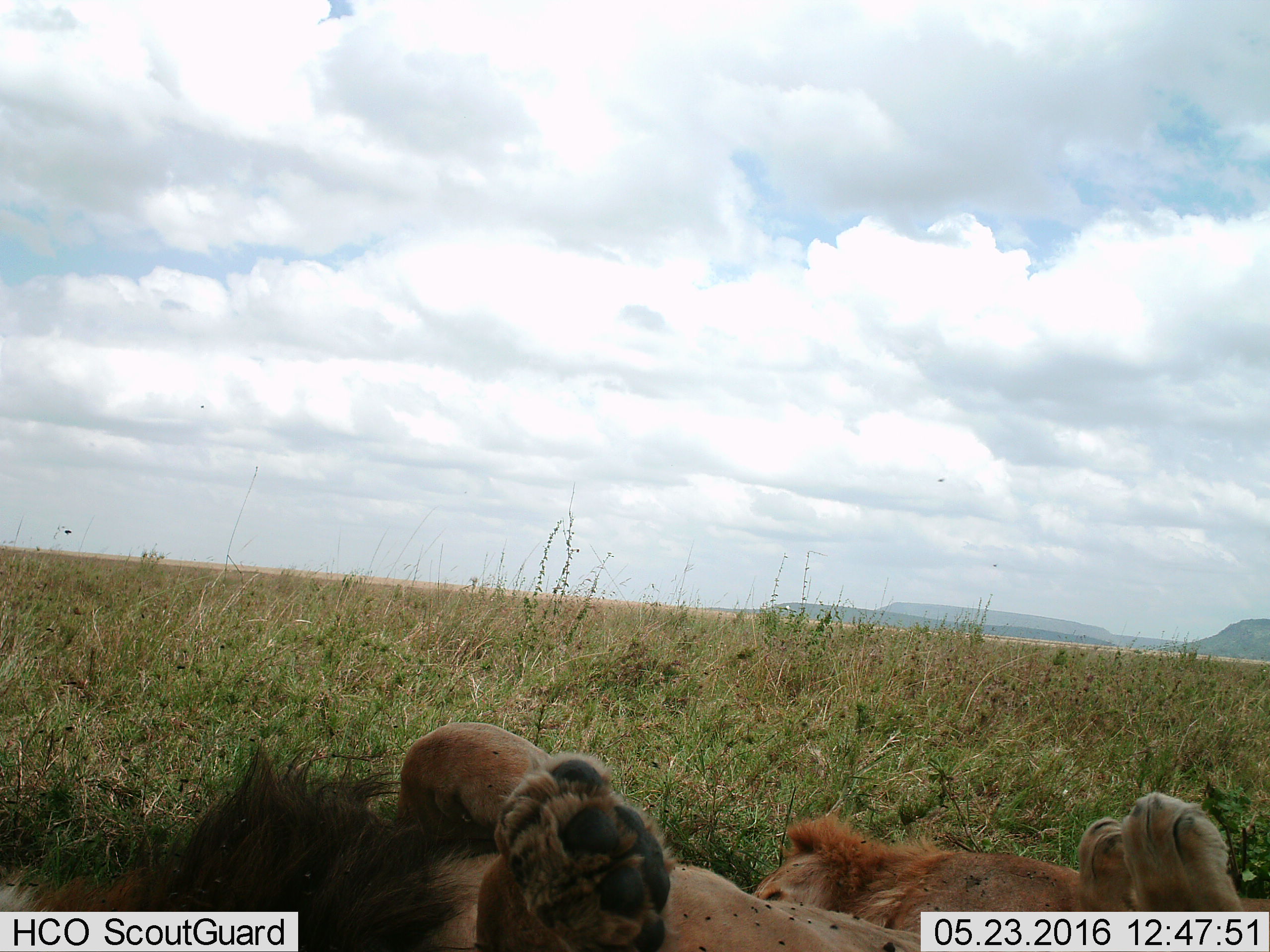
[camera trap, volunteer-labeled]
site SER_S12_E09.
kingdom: Animalia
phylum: Chordata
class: Mammalia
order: Carnivora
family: Felidae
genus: Panthera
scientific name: Panthera leo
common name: lion male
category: lionmale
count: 2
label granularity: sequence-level